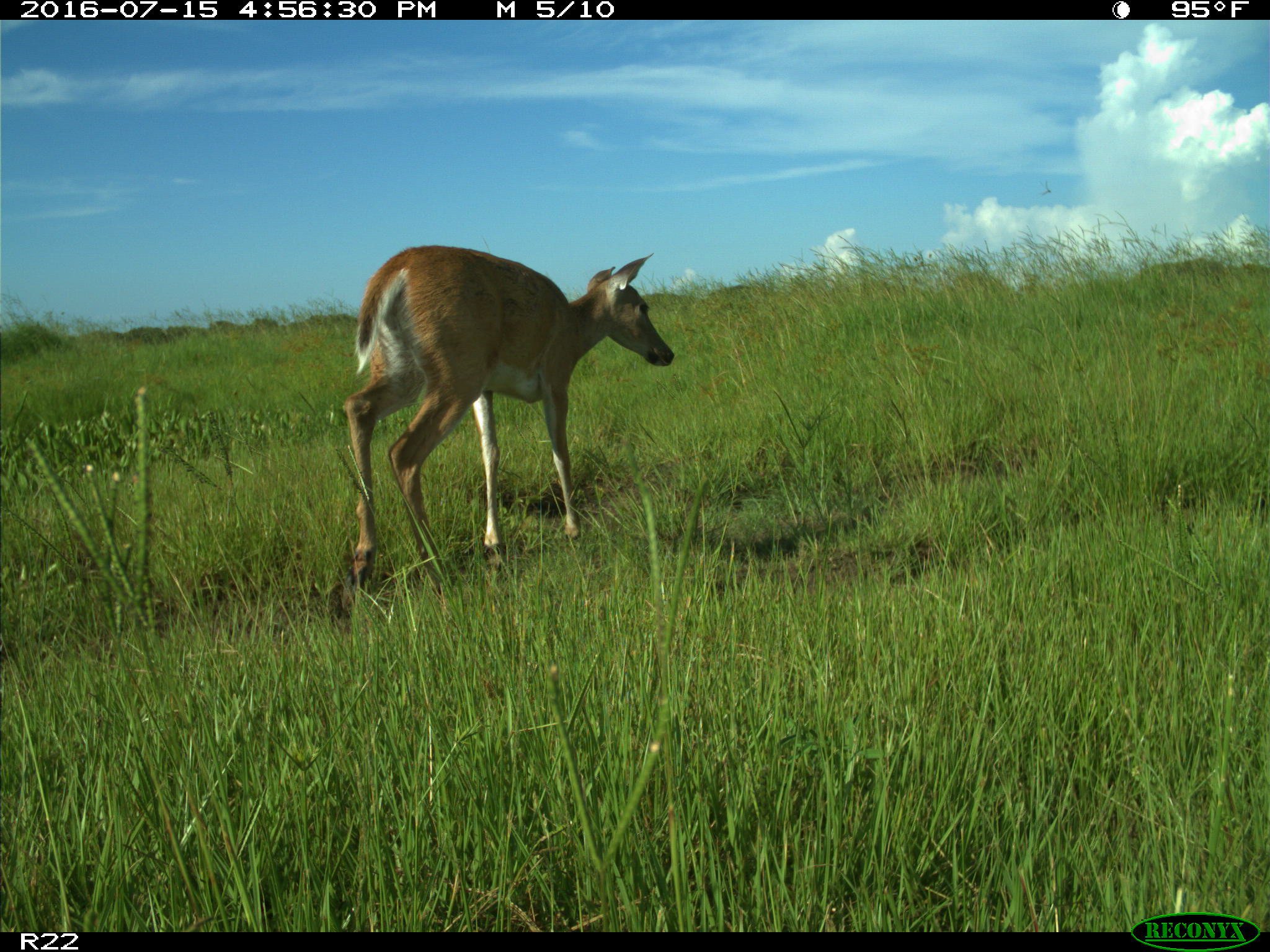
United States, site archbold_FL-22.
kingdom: Animalia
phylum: Chordata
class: Mammalia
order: Artiodactyla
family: Cervidae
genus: Odocoileus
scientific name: Odocoileus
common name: deer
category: unidentified deer